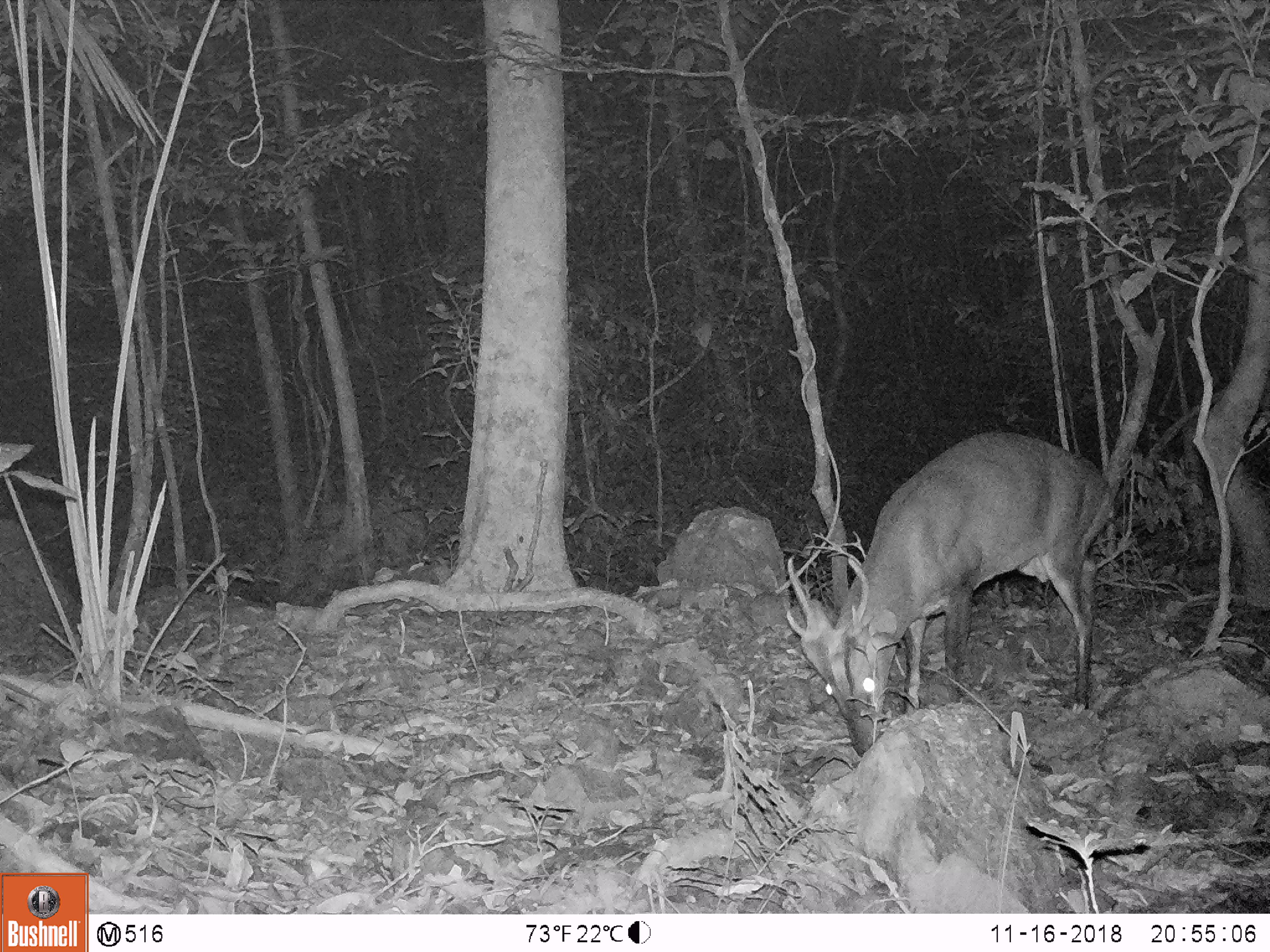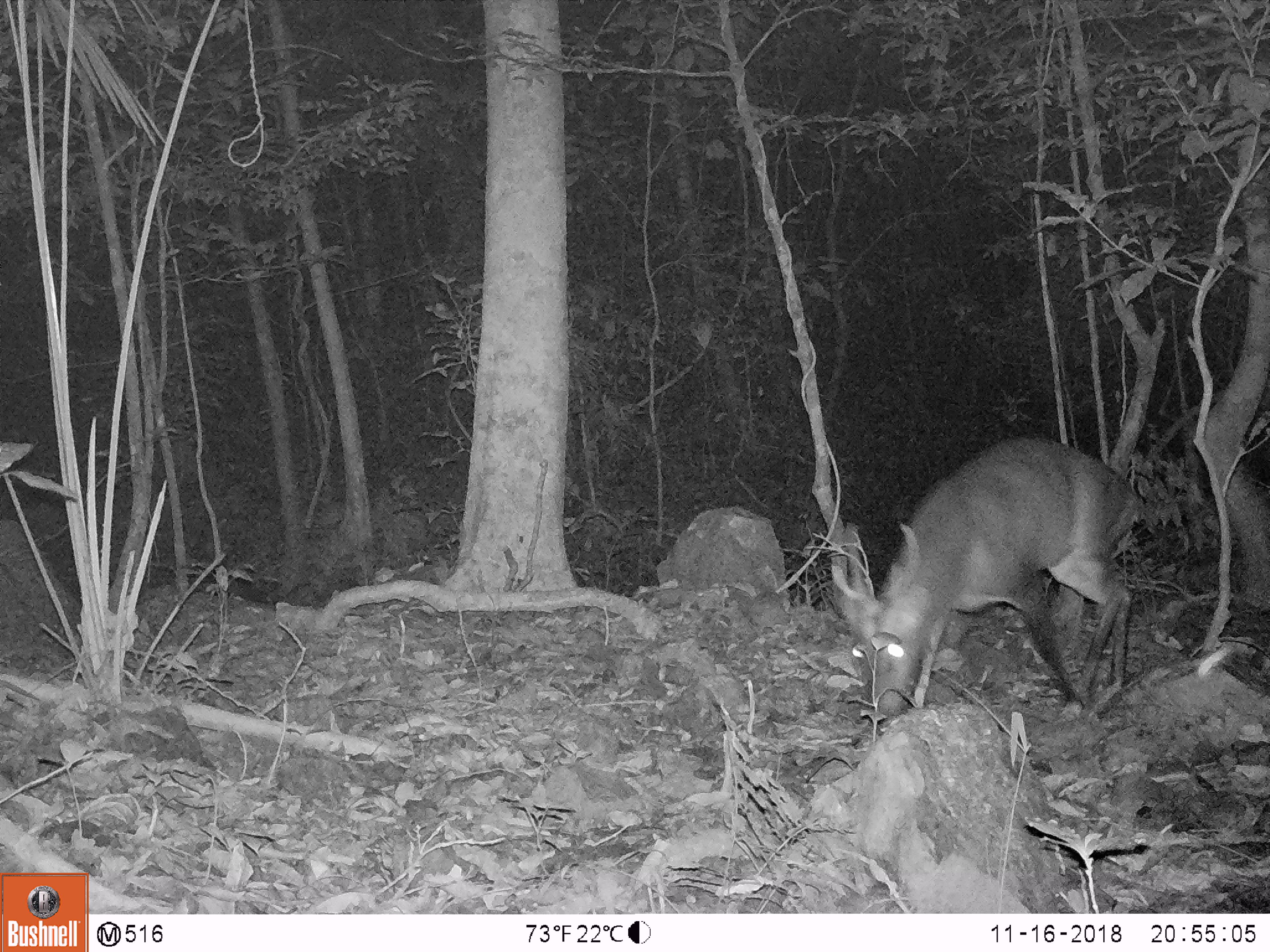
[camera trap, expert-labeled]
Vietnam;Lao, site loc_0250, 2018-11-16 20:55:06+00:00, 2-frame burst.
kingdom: Animalia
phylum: Chordata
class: Mammalia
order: Artiodactyla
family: Cervidae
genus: Muntiacus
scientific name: Muntiacus vuquangensis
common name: large-antlered muntjac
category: large antlered muntjac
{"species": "large antlered muntjac (large-antlered muntjac) (Muntiacus vuquangensis)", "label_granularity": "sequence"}